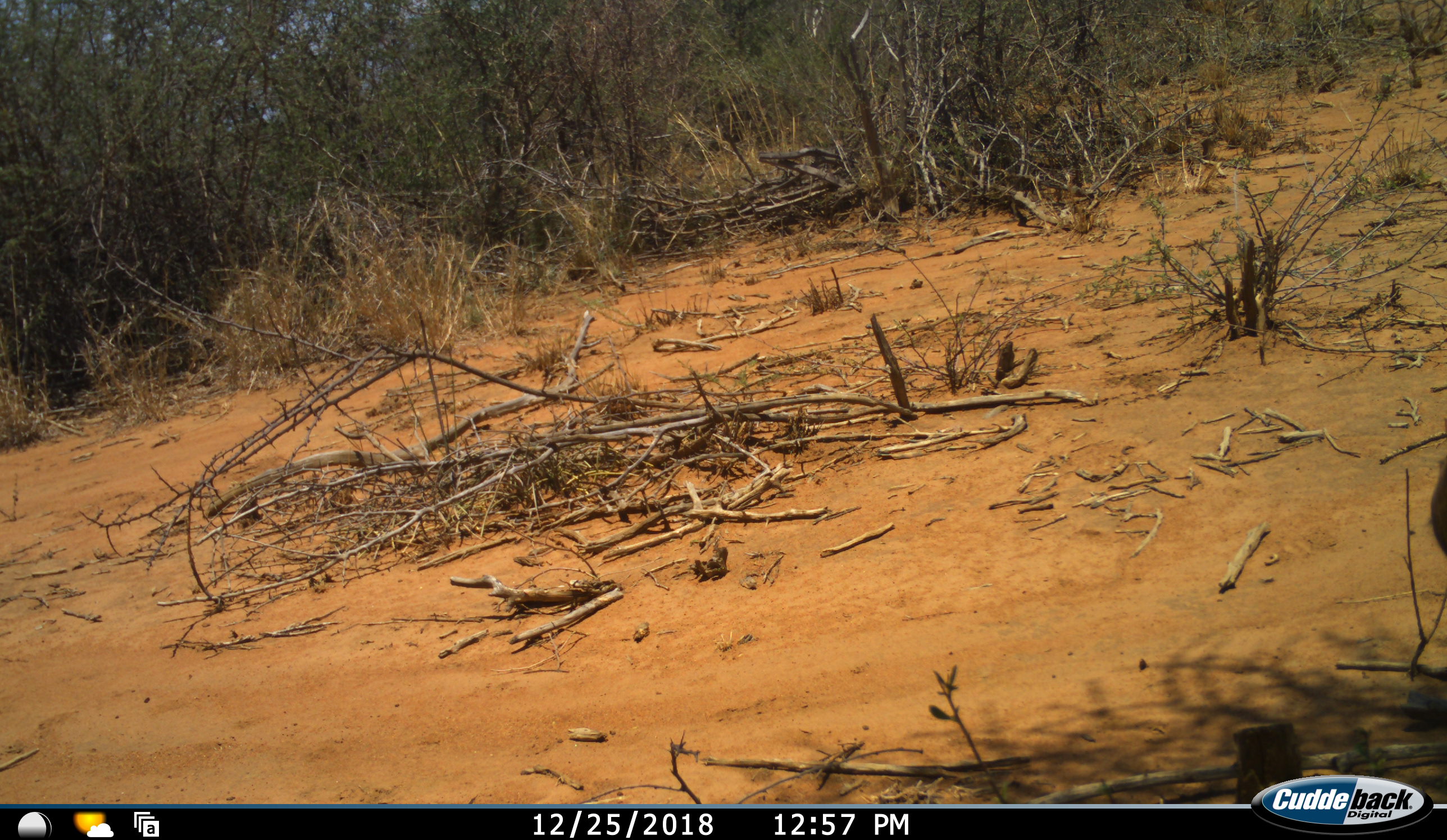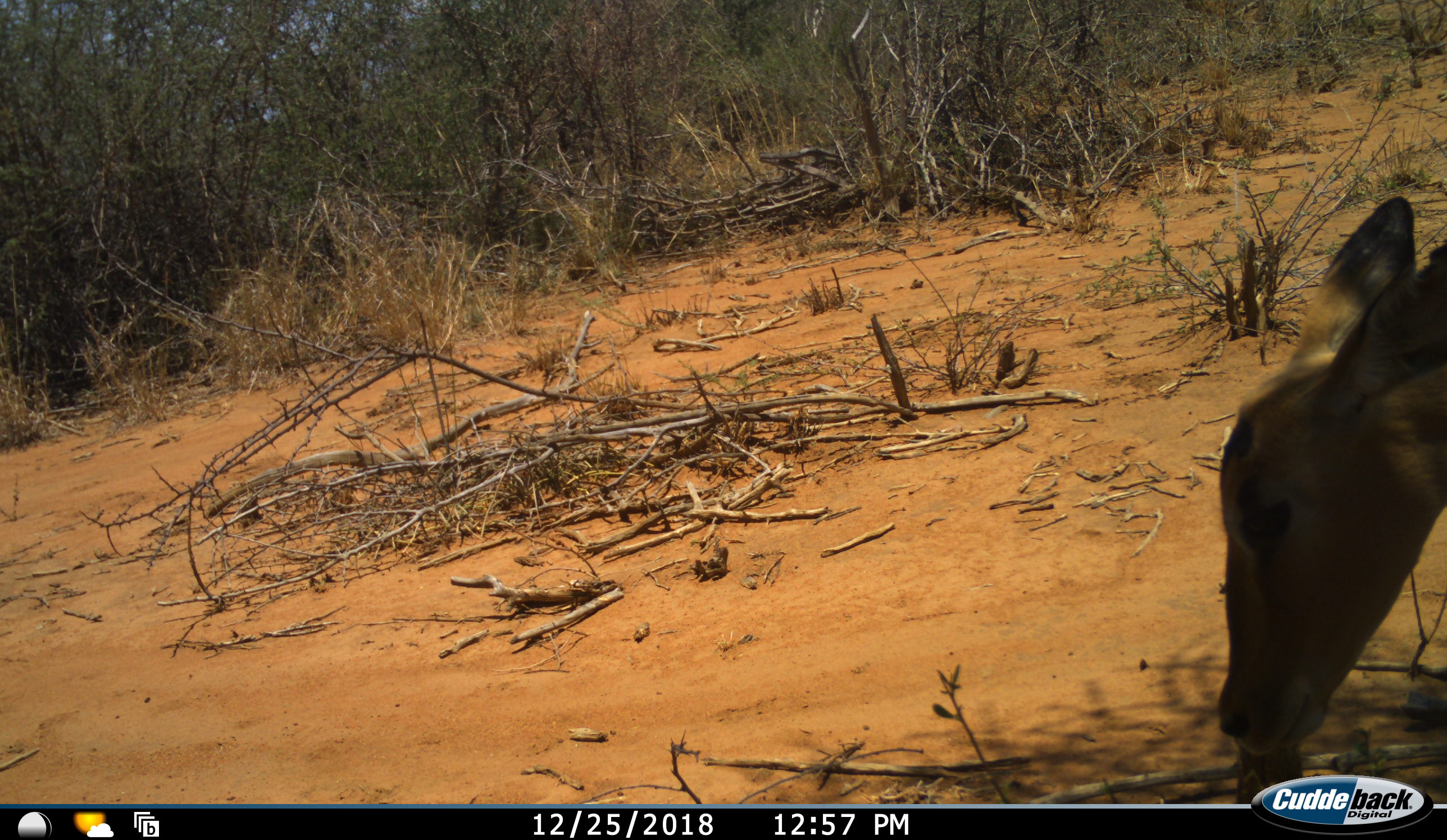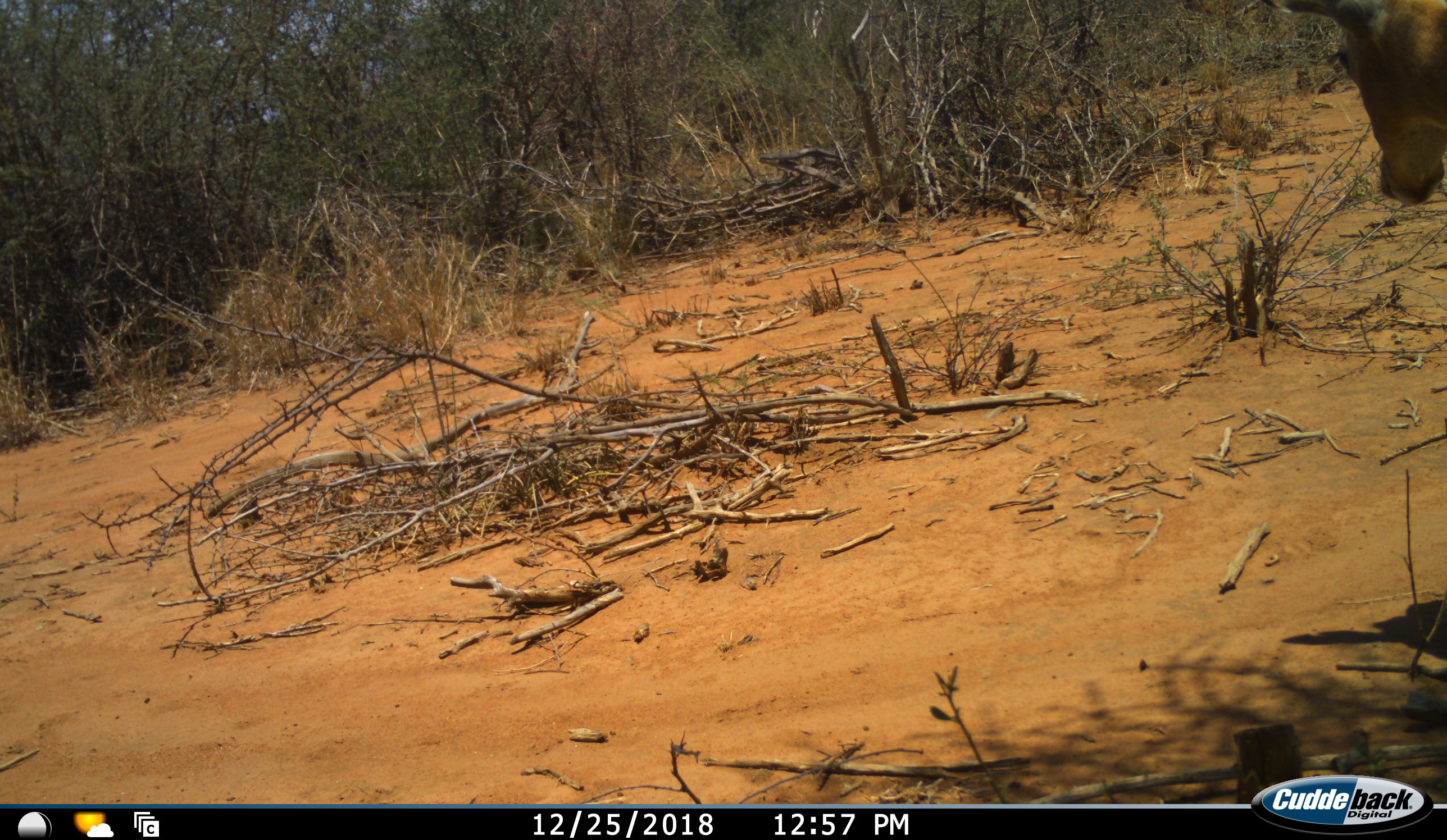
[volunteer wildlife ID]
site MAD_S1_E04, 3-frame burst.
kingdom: Animalia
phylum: Chordata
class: Mammalia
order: Artiodactyla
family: Bovidae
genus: Aepyceros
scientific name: Aepyceros melampus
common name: impala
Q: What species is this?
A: Impala (Aepyceros melampus).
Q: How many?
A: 1.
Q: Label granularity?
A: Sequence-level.